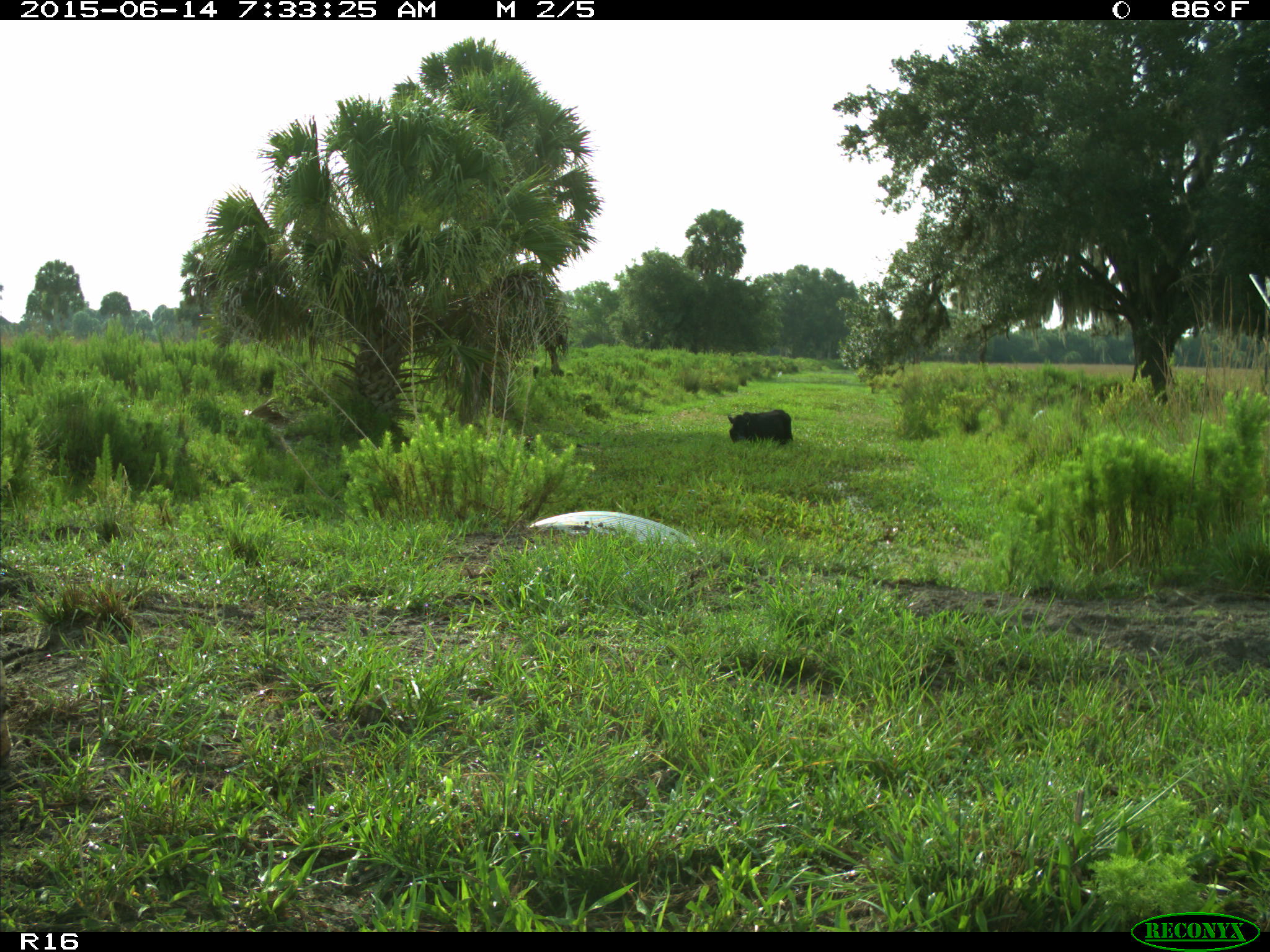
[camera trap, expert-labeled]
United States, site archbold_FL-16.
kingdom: Animalia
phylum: Chordata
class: Mammalia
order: Artiodactyla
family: Bovidae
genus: Bos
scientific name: Bos taurus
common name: domestic cow